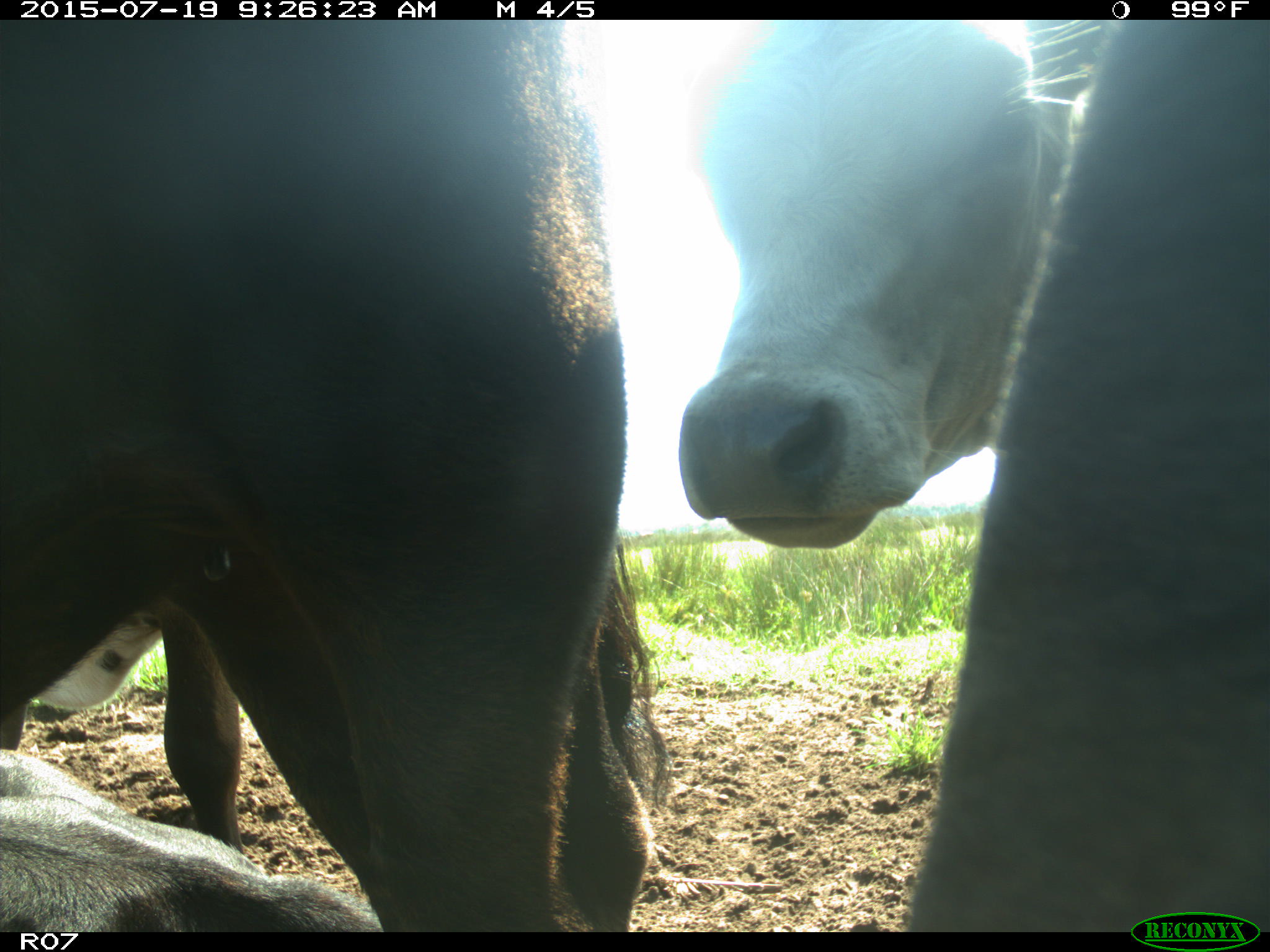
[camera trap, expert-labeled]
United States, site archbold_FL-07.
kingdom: Animalia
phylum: Chordata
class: Mammalia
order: Artiodactyla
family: Bovidae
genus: Bos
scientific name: Bos taurus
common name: domestic cow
Bos taurus (domestic cow).